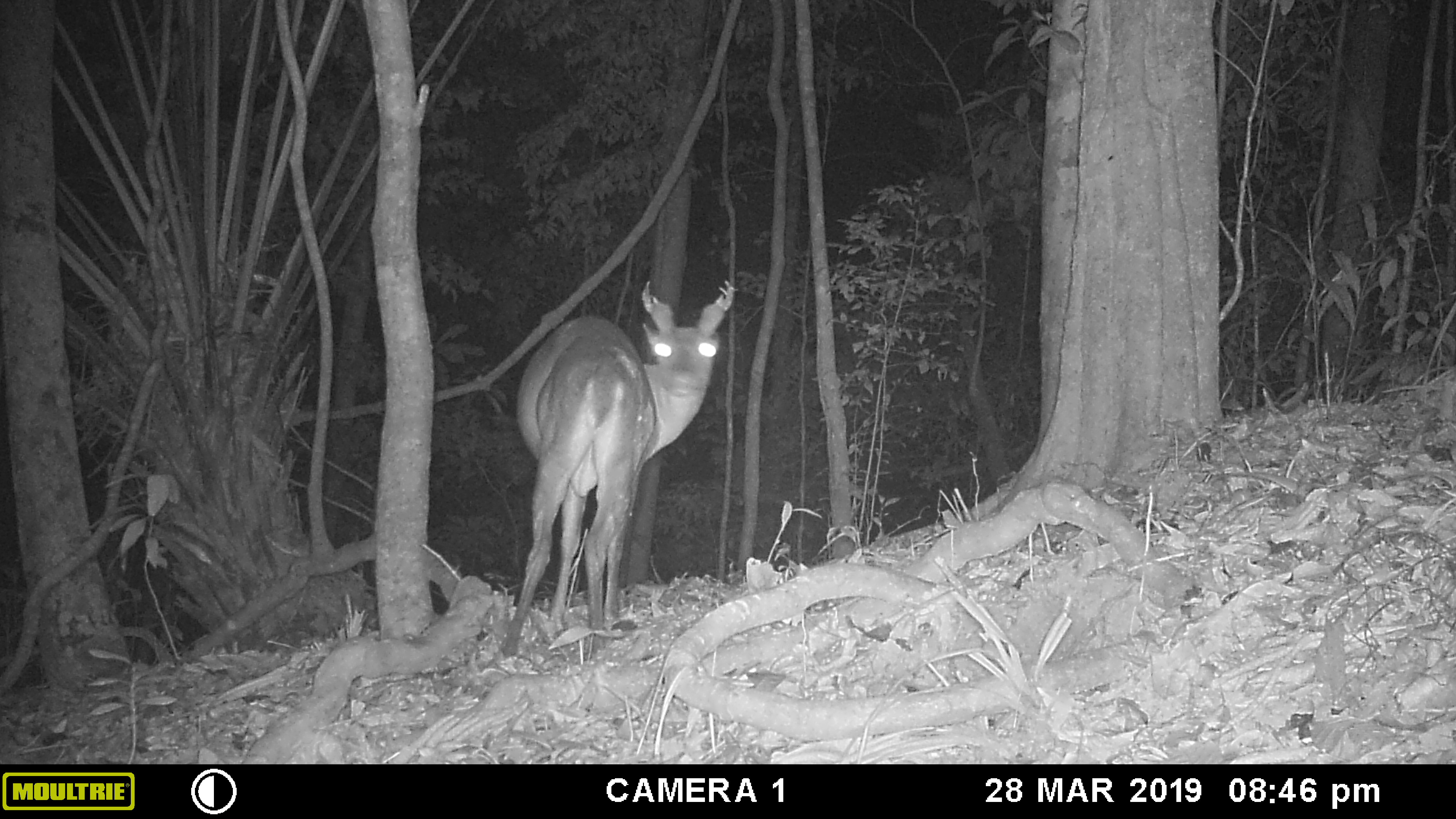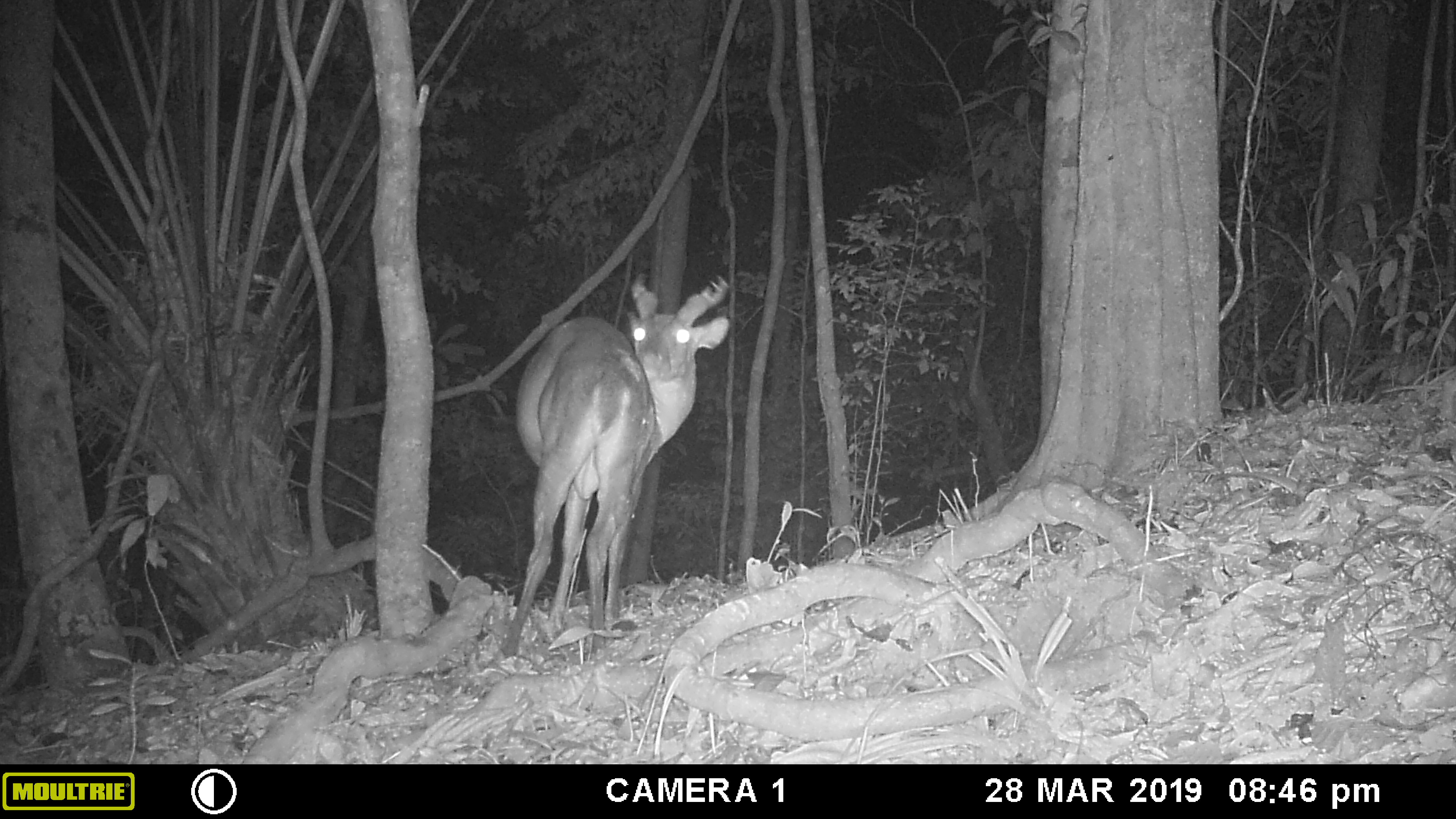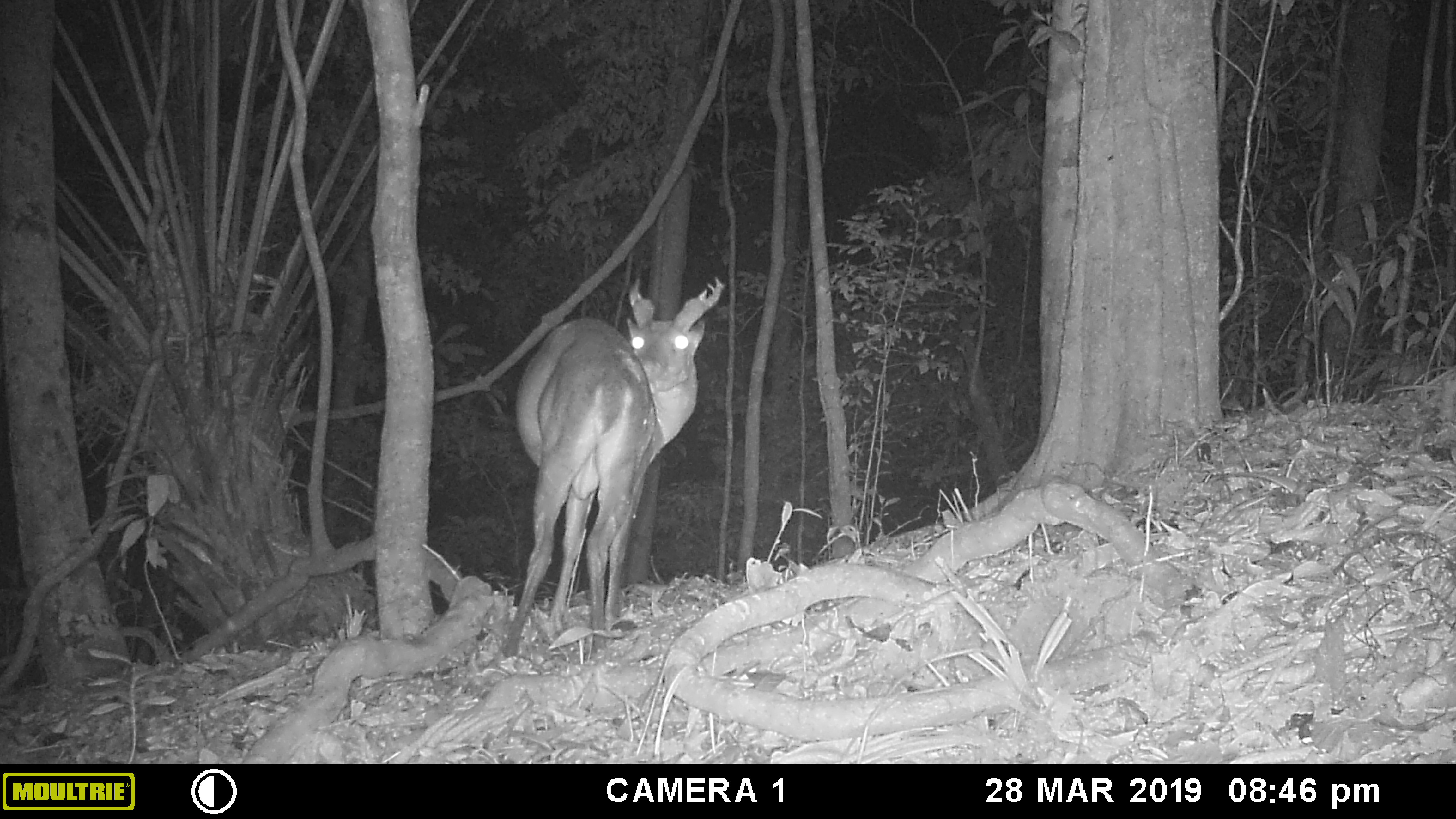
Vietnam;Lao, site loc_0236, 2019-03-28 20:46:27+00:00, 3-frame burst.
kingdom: Animalia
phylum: Chordata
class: Mammalia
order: Artiodactyla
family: Cervidae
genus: Muntiacus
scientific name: Muntiacus vuquangensis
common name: large-antlered muntjac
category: large antlered muntjac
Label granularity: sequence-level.